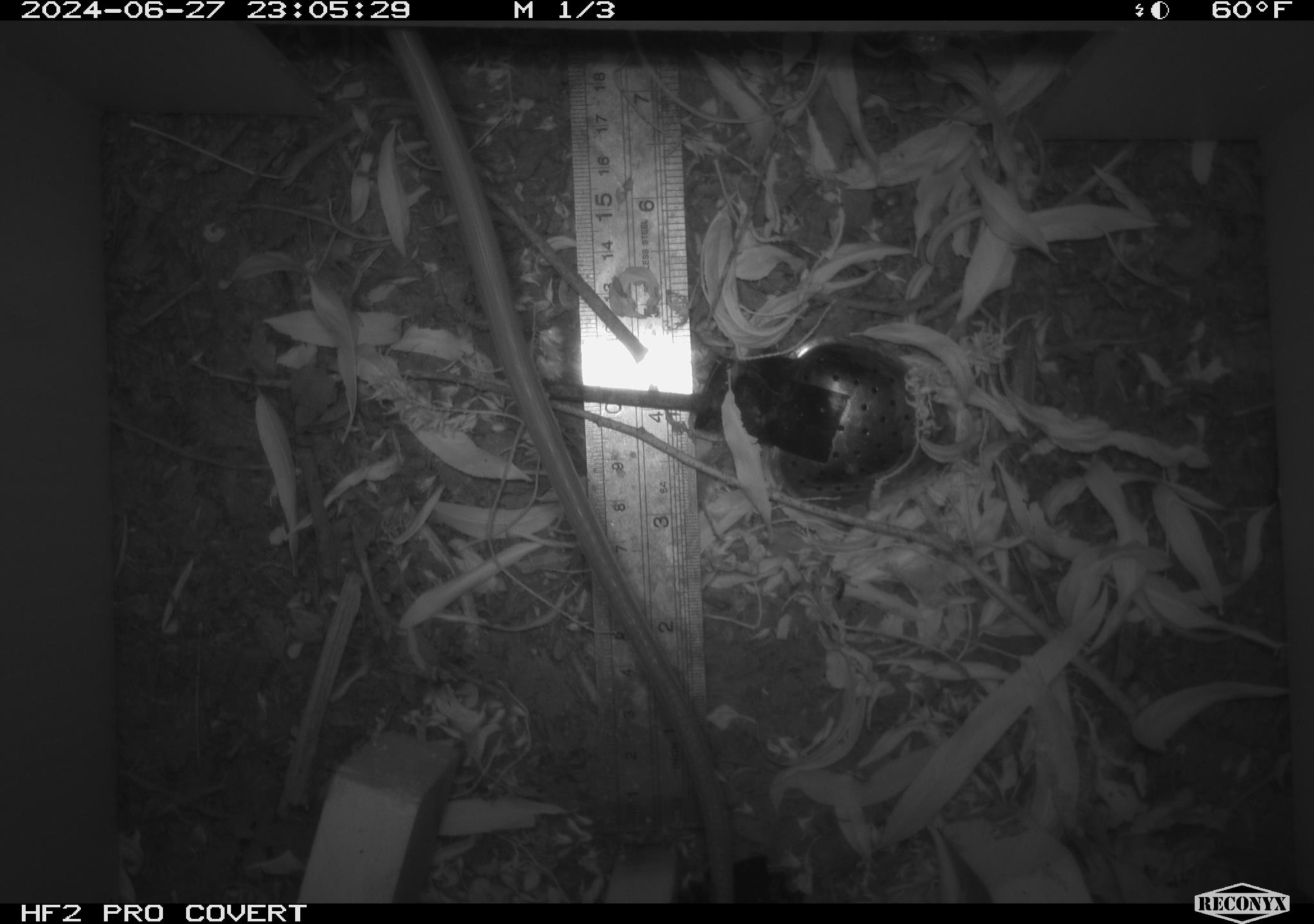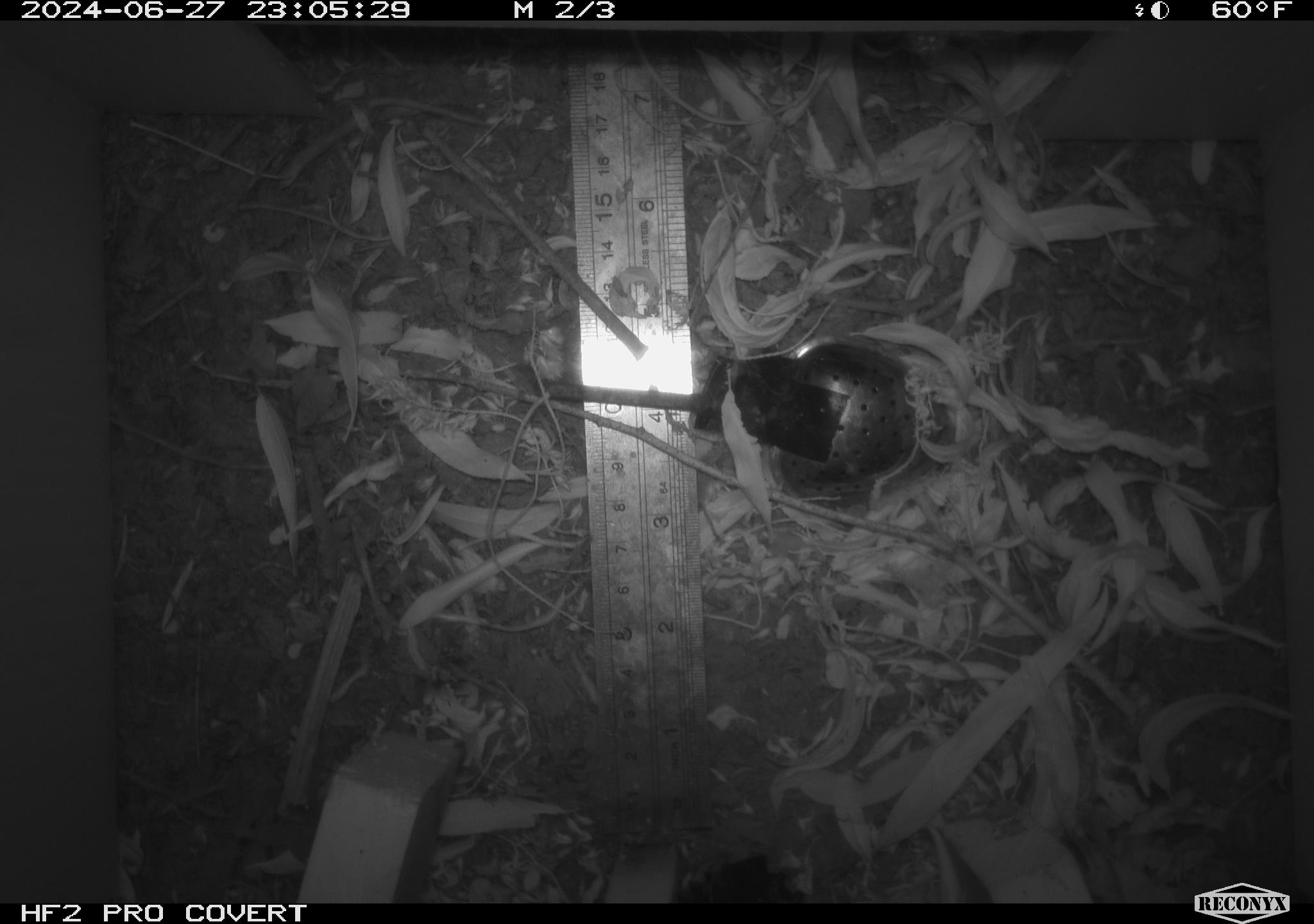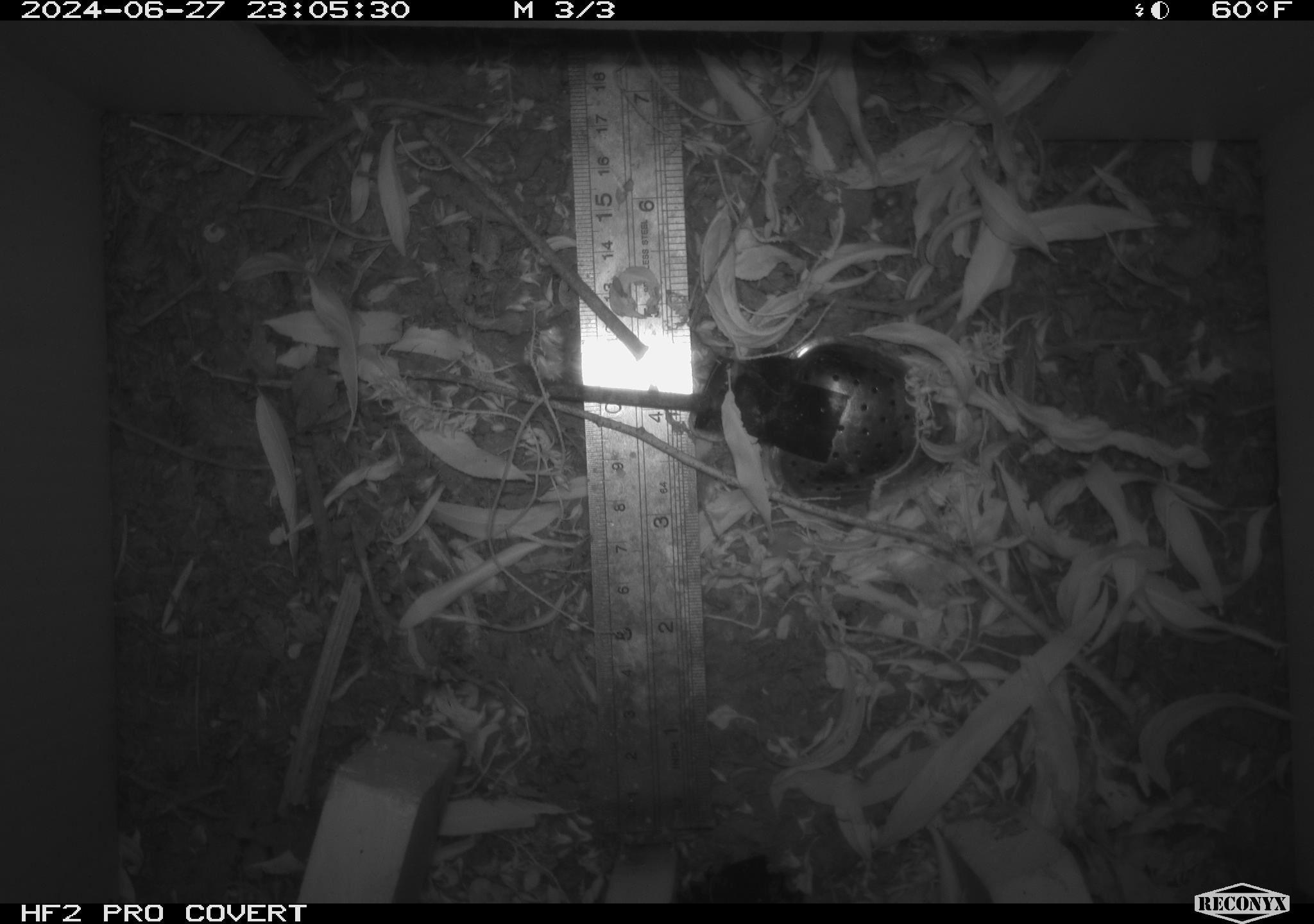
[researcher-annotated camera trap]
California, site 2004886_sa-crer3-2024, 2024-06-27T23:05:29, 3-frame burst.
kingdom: Animalia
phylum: Chordata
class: Mammalia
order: Rodentia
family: Muridae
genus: Rattus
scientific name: Rattus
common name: rat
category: rattus species